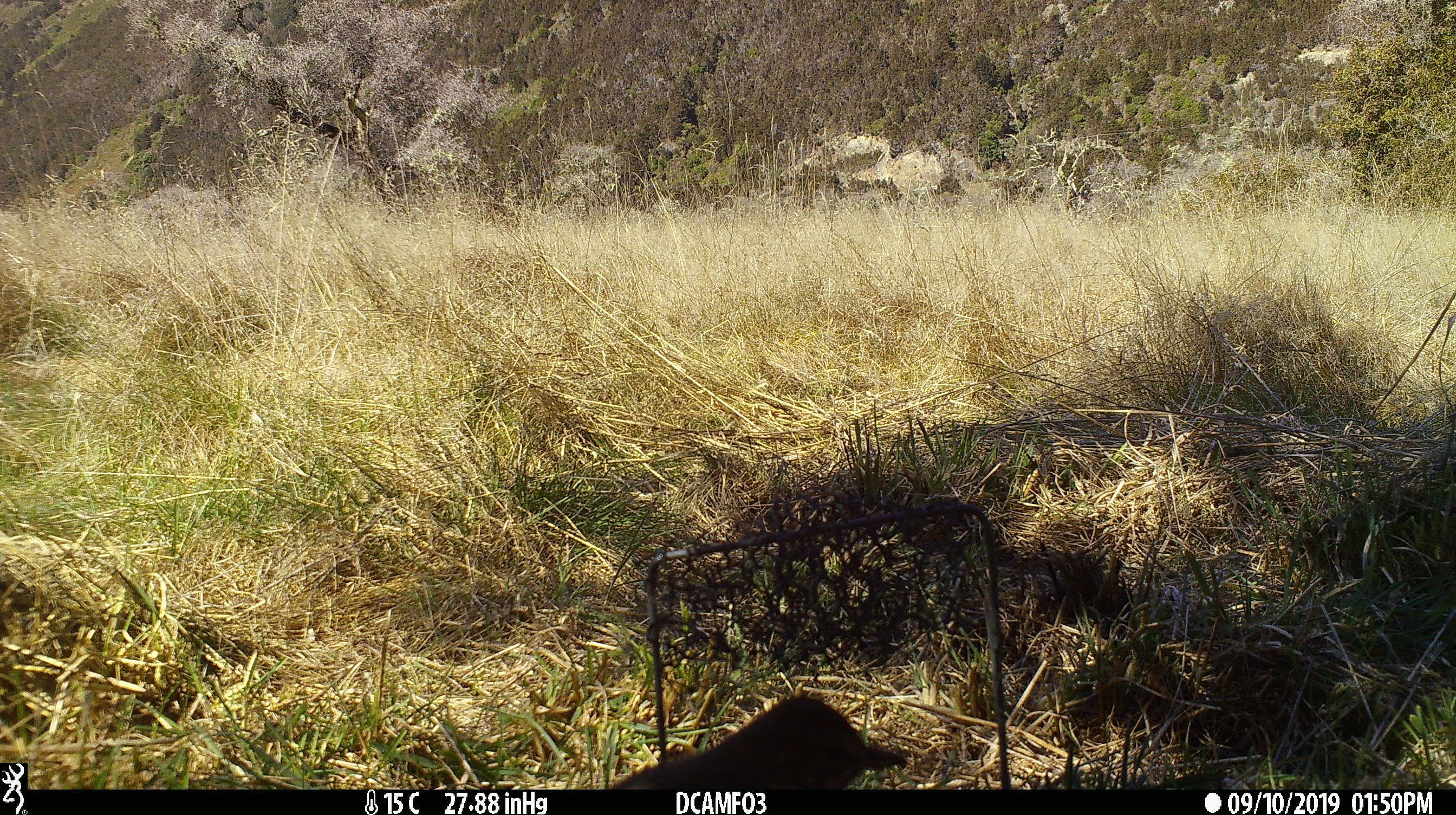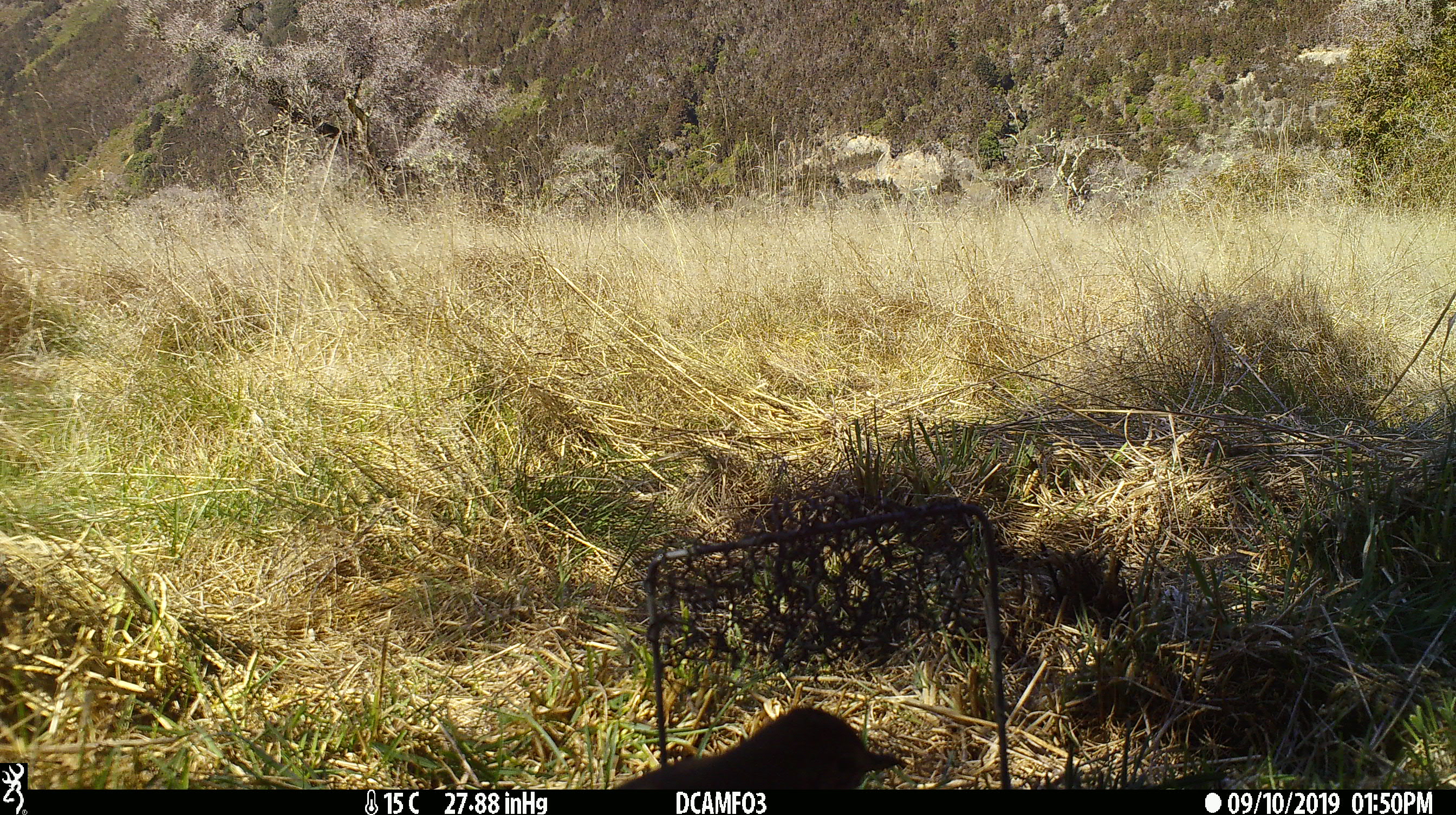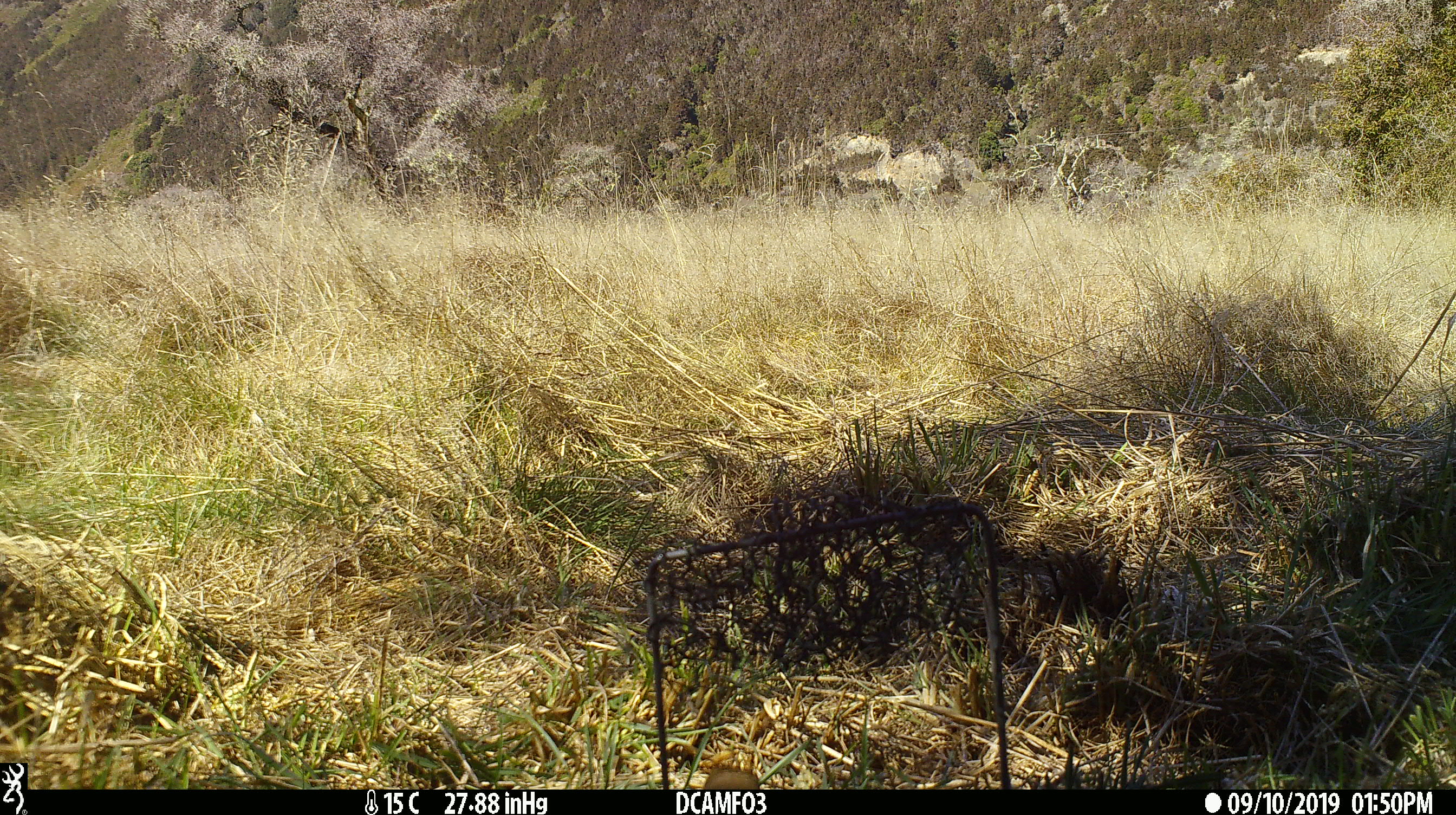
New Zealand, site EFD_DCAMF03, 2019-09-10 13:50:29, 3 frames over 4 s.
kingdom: Animalia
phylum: Chordata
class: Aves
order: Passeriformes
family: Turdidae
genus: Turdus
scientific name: Turdus philomelos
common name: song thrush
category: thrush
Thrush (song thrush) (Turdus philomelos).